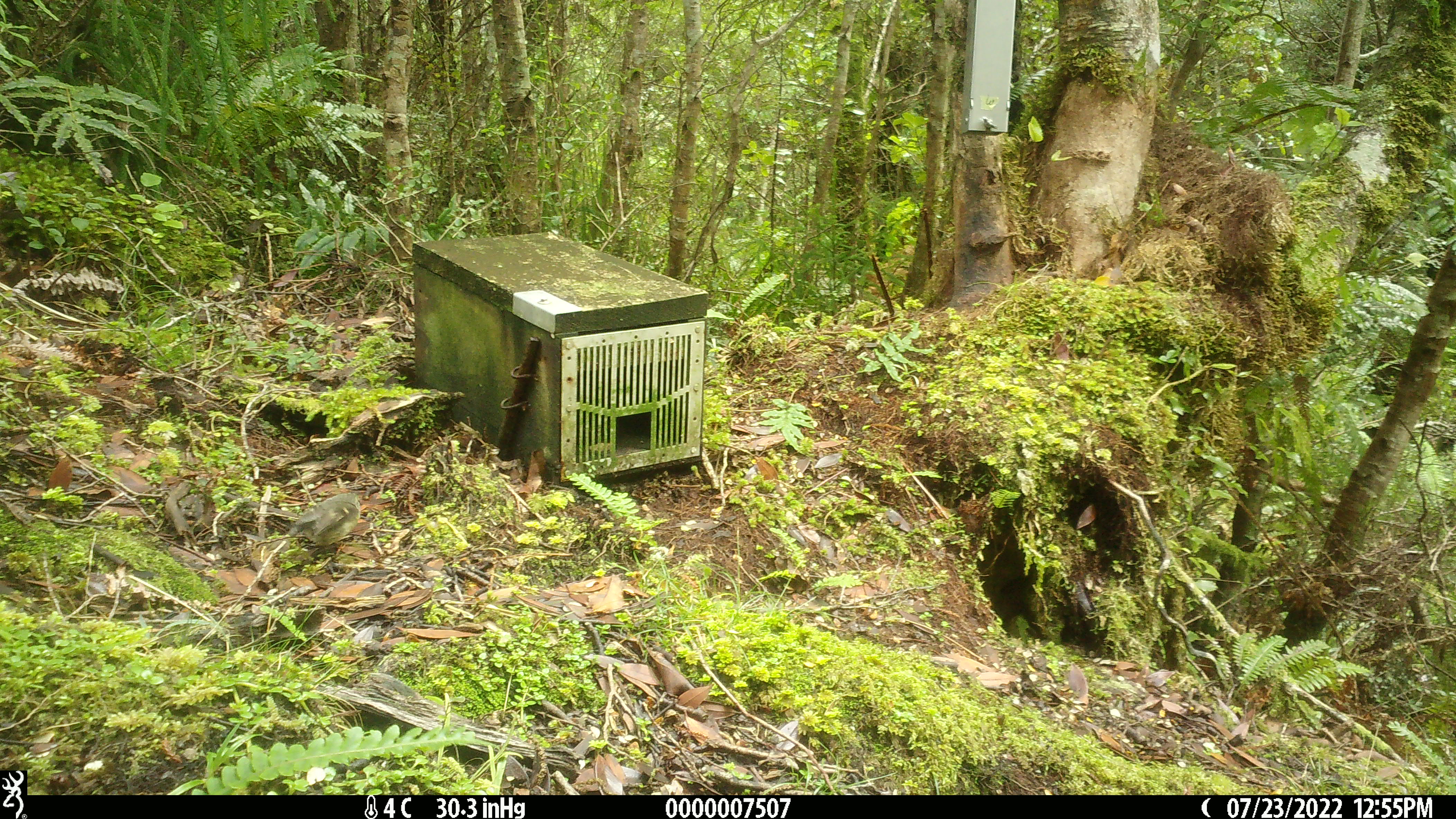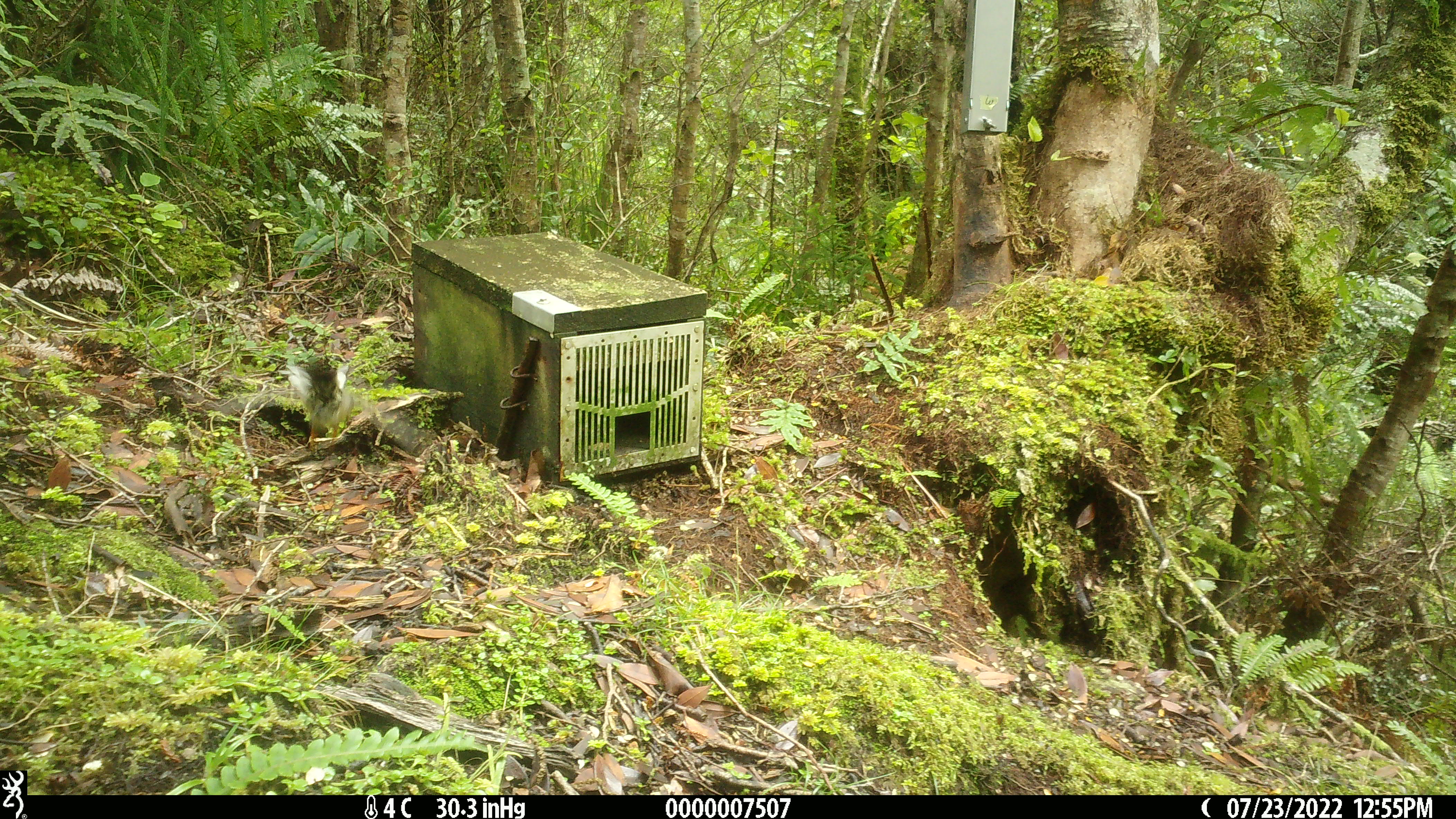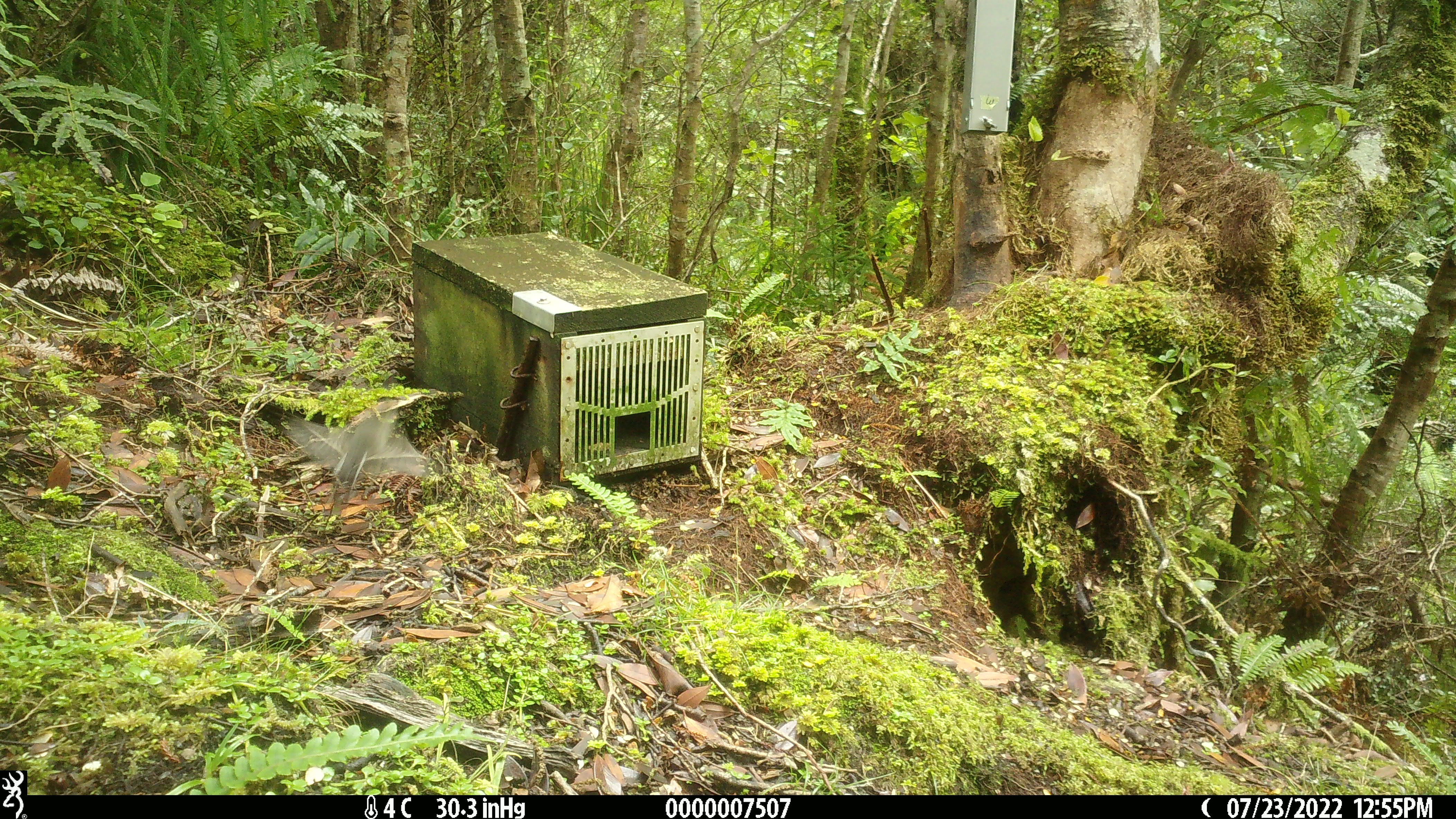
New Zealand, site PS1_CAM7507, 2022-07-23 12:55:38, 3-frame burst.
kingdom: Animalia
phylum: Chordata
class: Aves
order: Passeriformes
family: Petroicidae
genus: Petroica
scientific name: Petroica macrocephala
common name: tomtit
Tomtit (Petroica macrocephala).